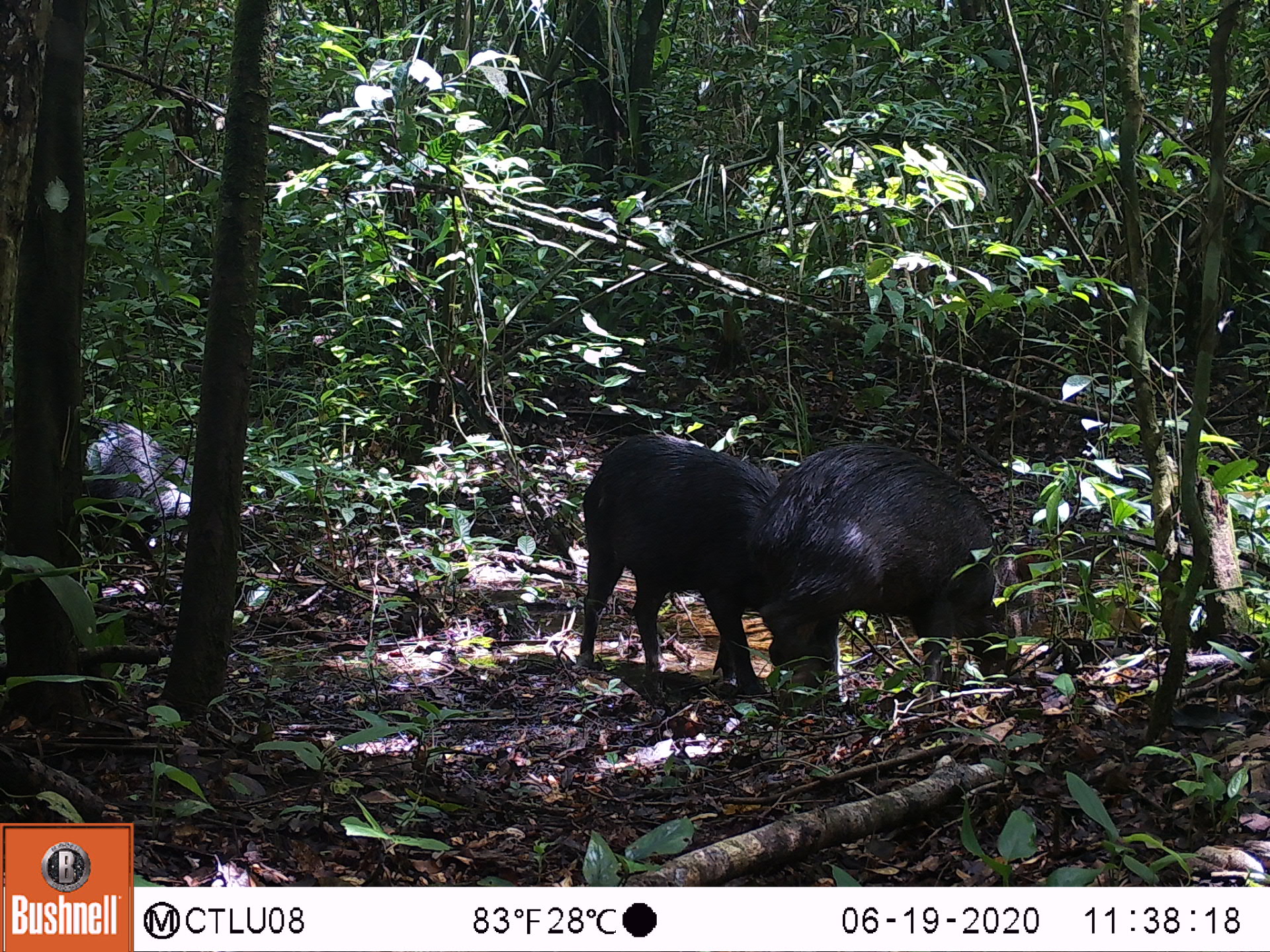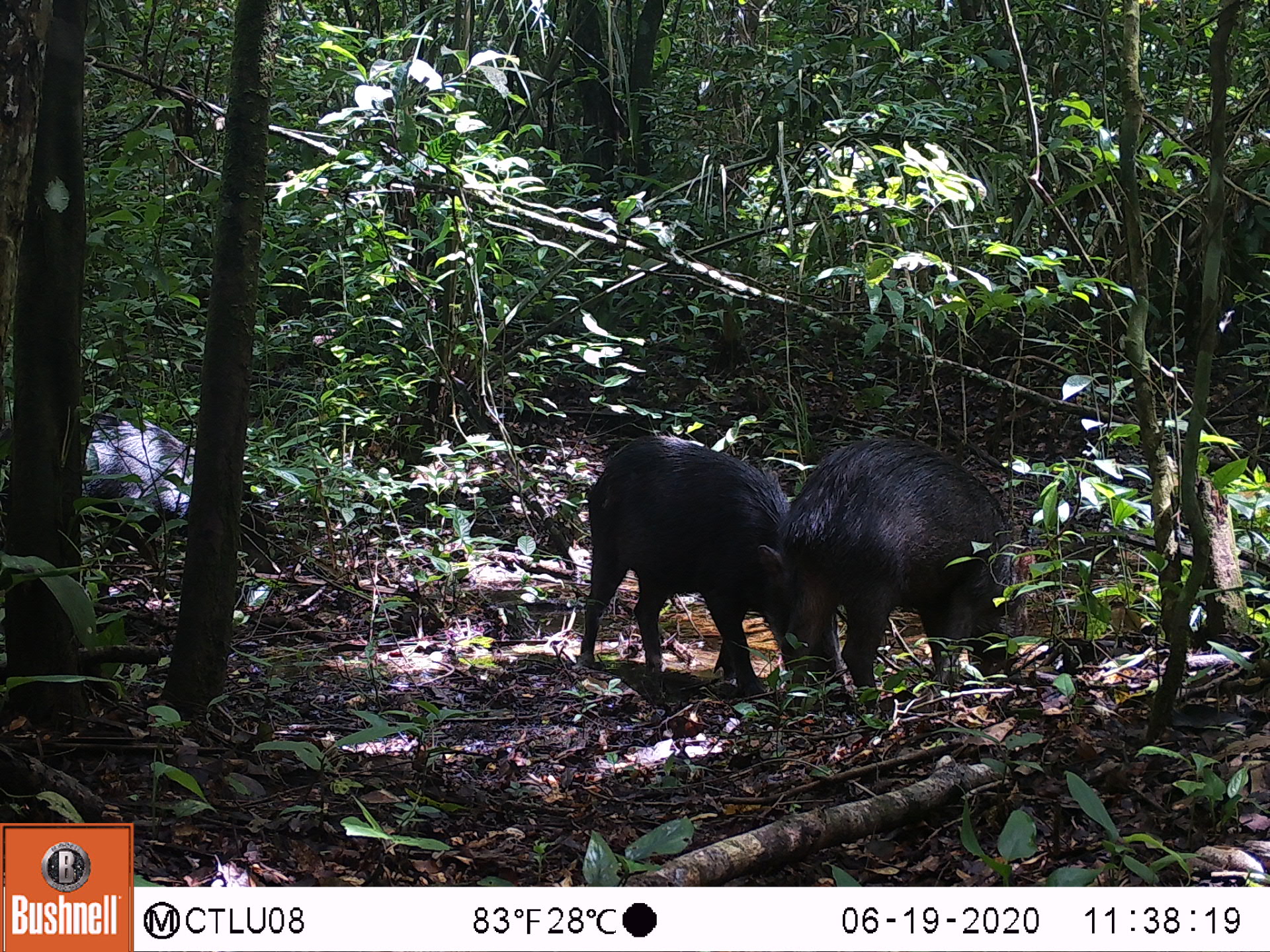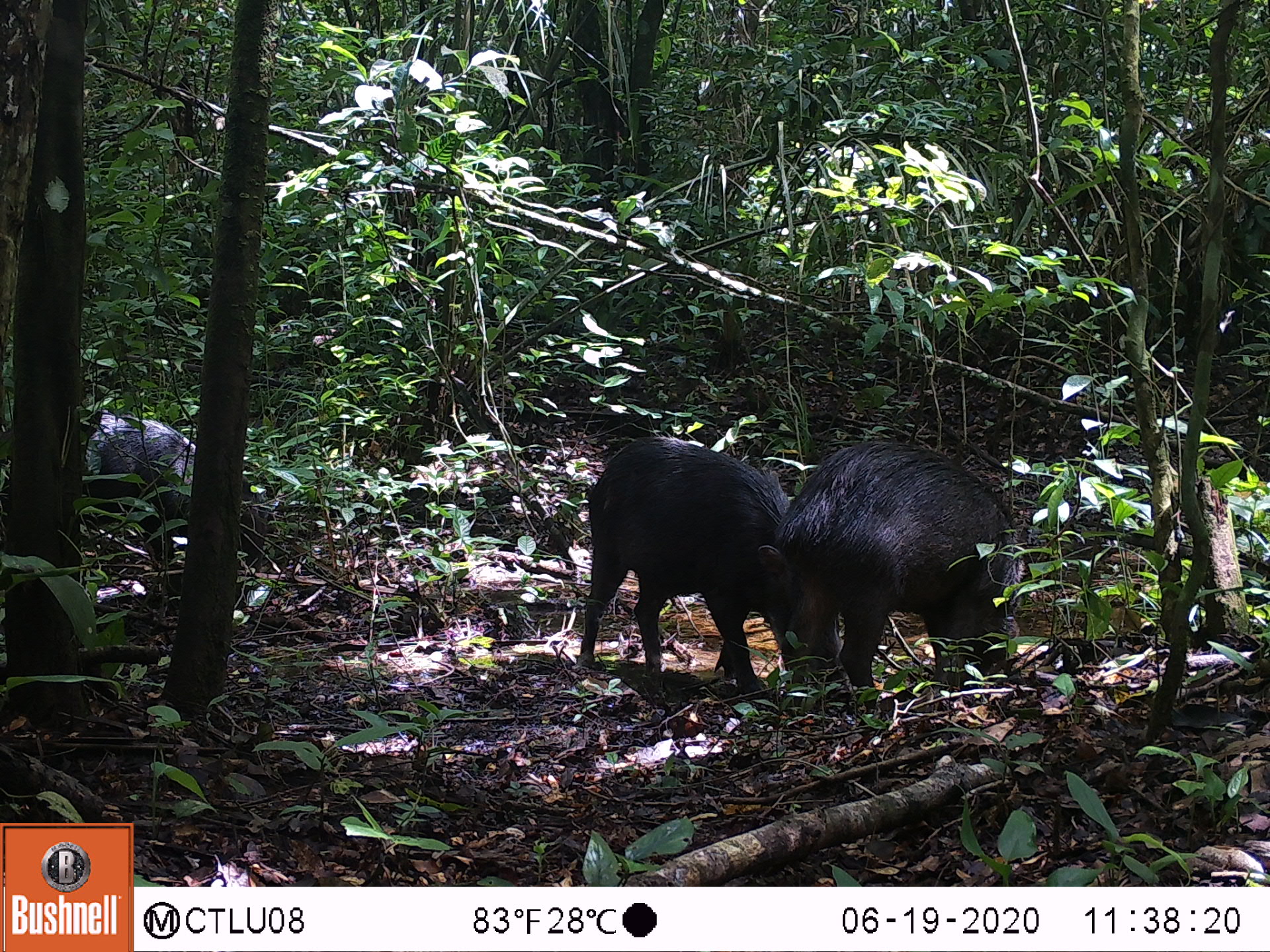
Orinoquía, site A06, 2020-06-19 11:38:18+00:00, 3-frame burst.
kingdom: Animalia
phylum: Chordata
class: Mammalia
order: Artiodactyla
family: Tayassuidae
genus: Tayassu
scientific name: Tayassu pecari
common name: white-lipped peccary